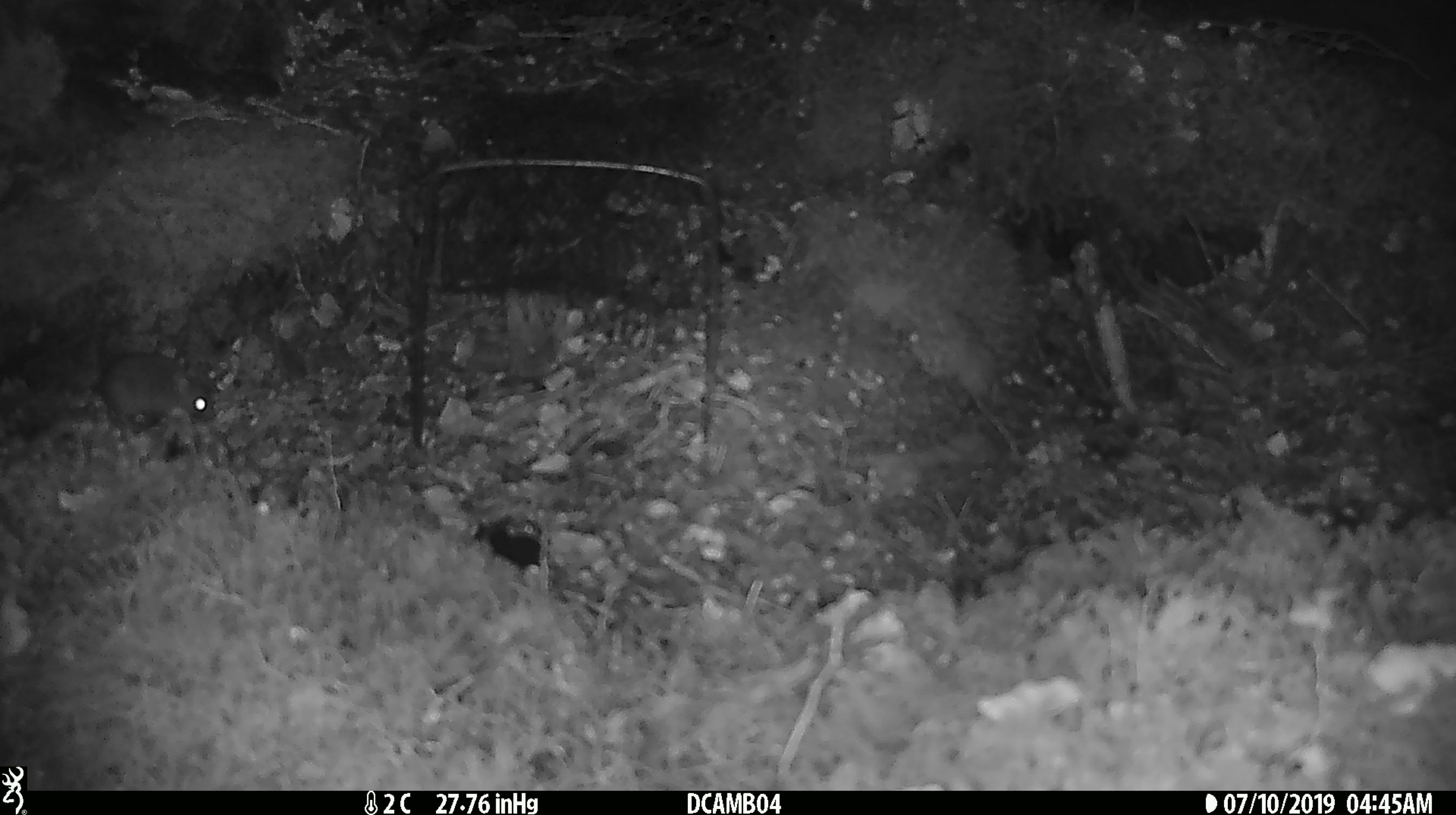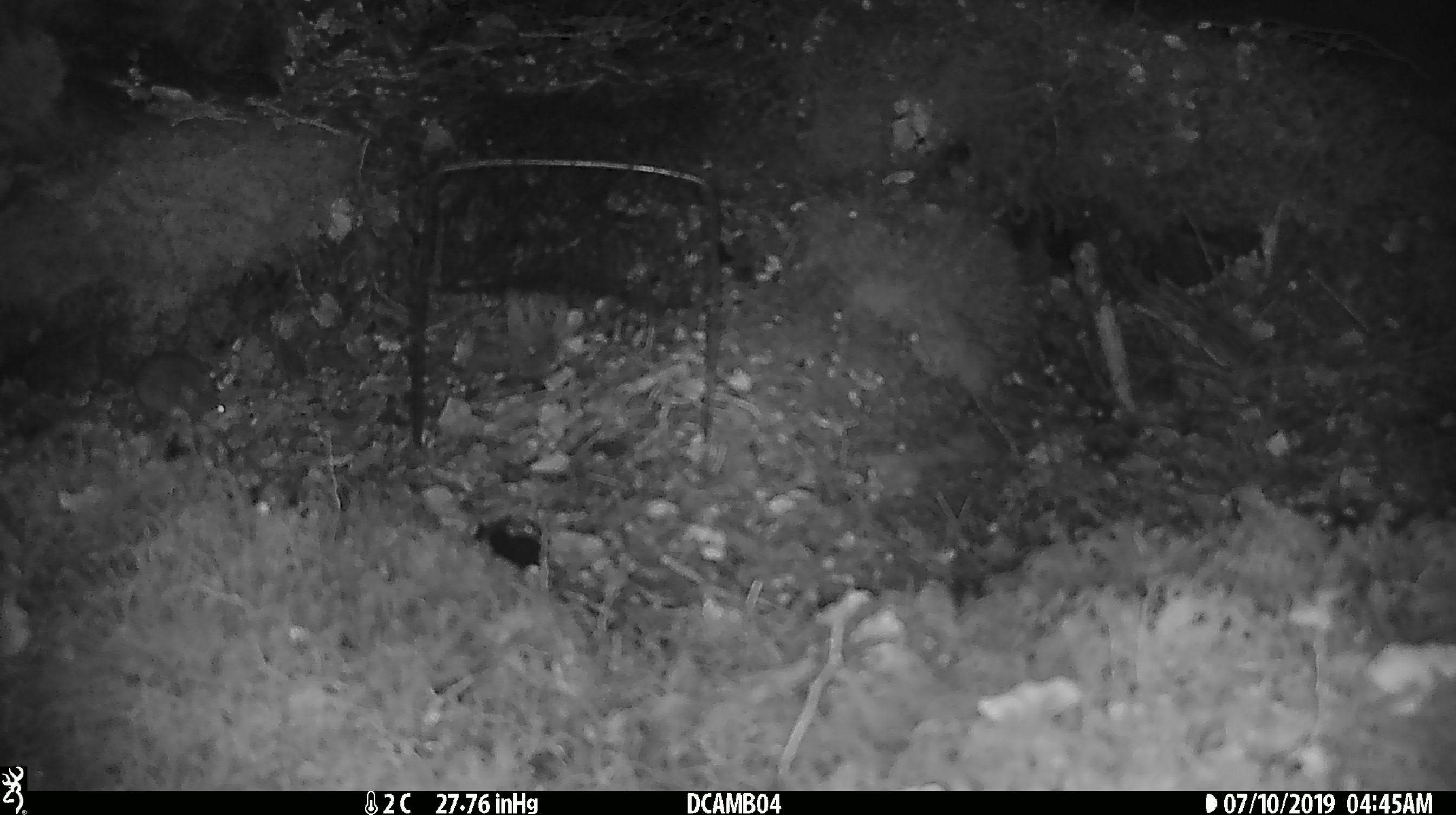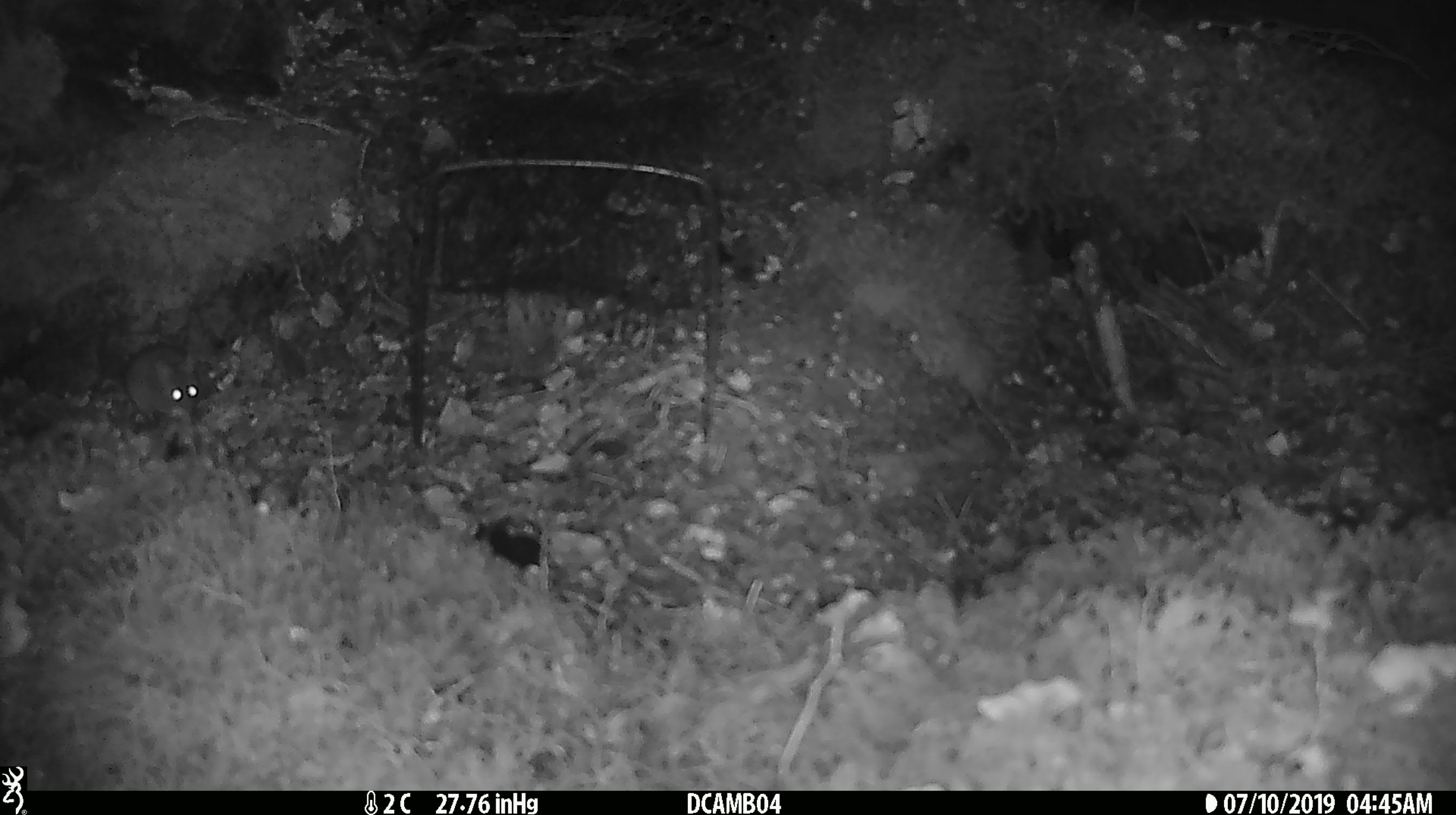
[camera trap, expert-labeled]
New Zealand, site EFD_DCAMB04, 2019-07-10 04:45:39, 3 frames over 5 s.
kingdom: Animalia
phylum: Chordata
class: Mammalia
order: Rodentia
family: Muridae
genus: Mus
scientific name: Mus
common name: mouse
Mouse (Mus).